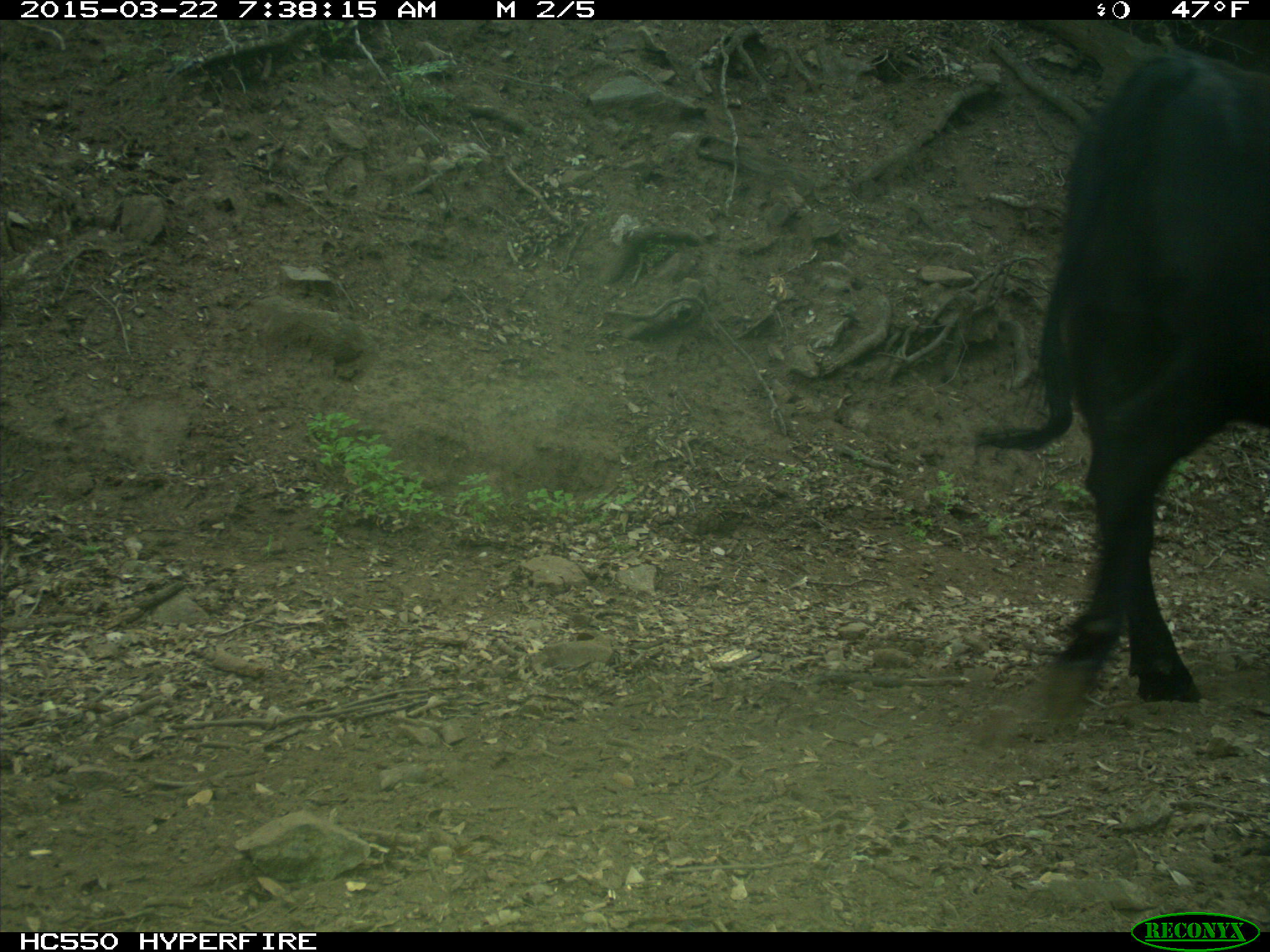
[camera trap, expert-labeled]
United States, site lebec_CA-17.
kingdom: Animalia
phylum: Chordata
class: Mammalia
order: Artiodactyla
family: Bovidae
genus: Bos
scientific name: Bos taurus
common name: domestic cow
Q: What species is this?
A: Bos taurus (domestic cow).